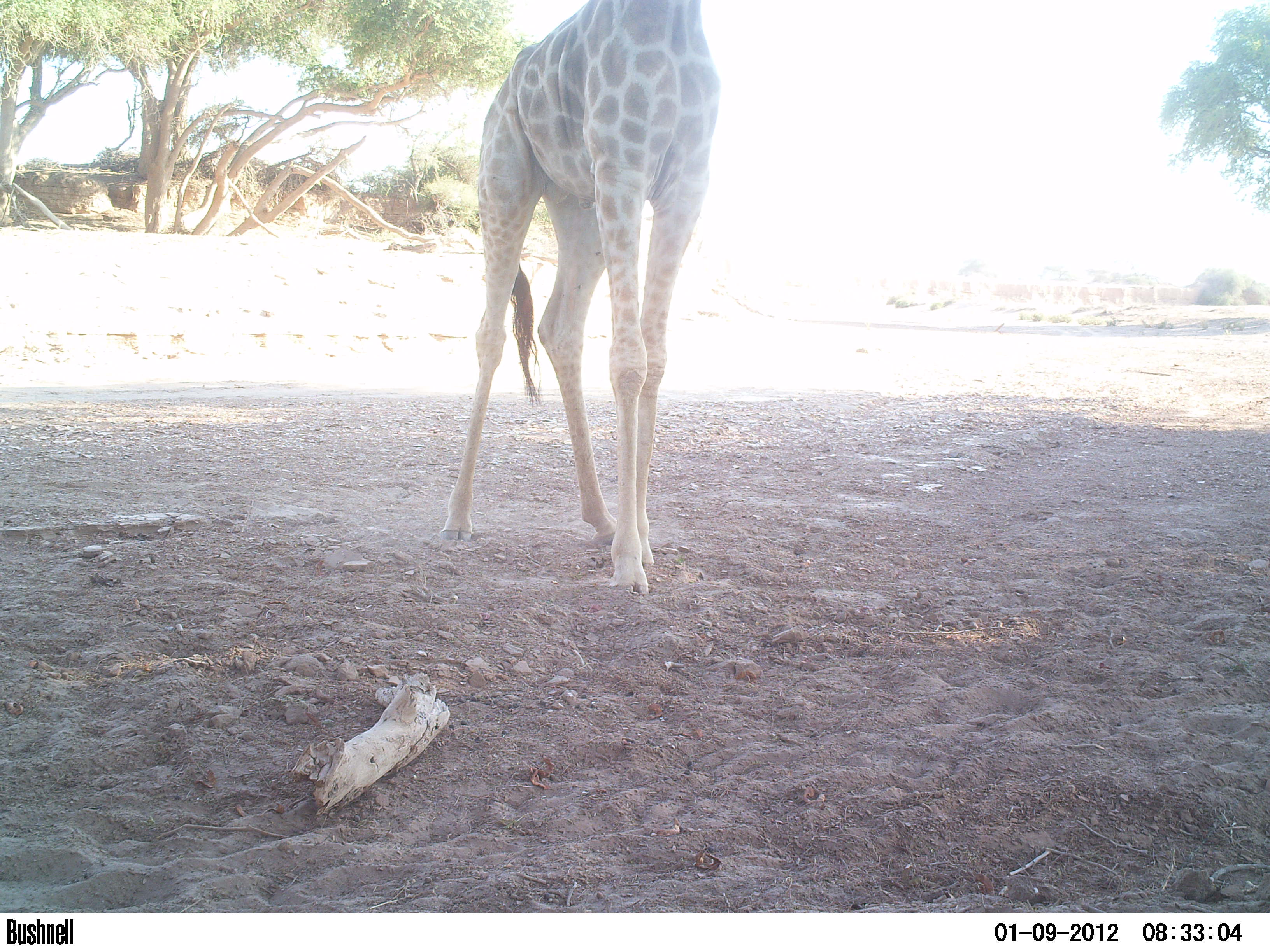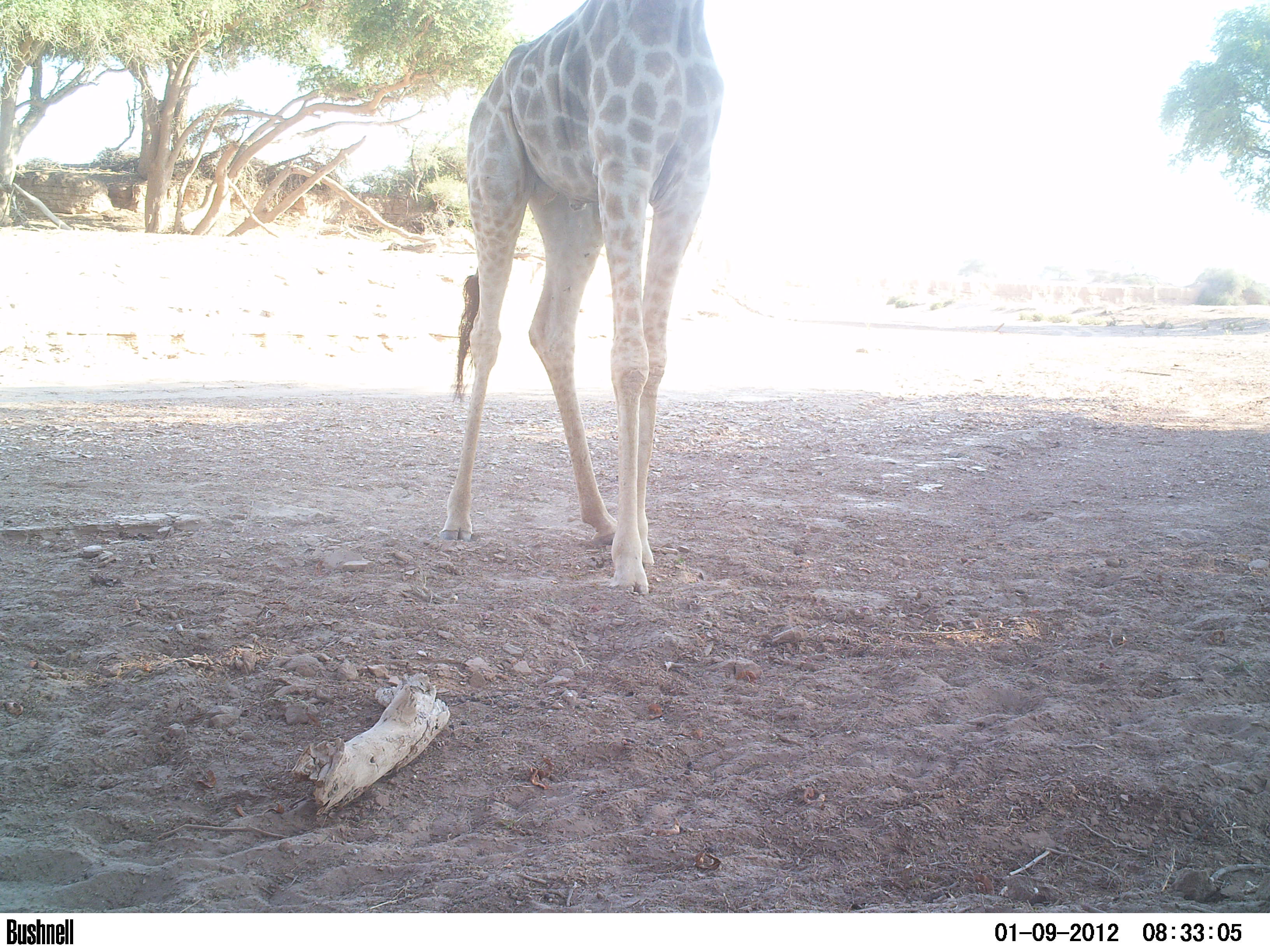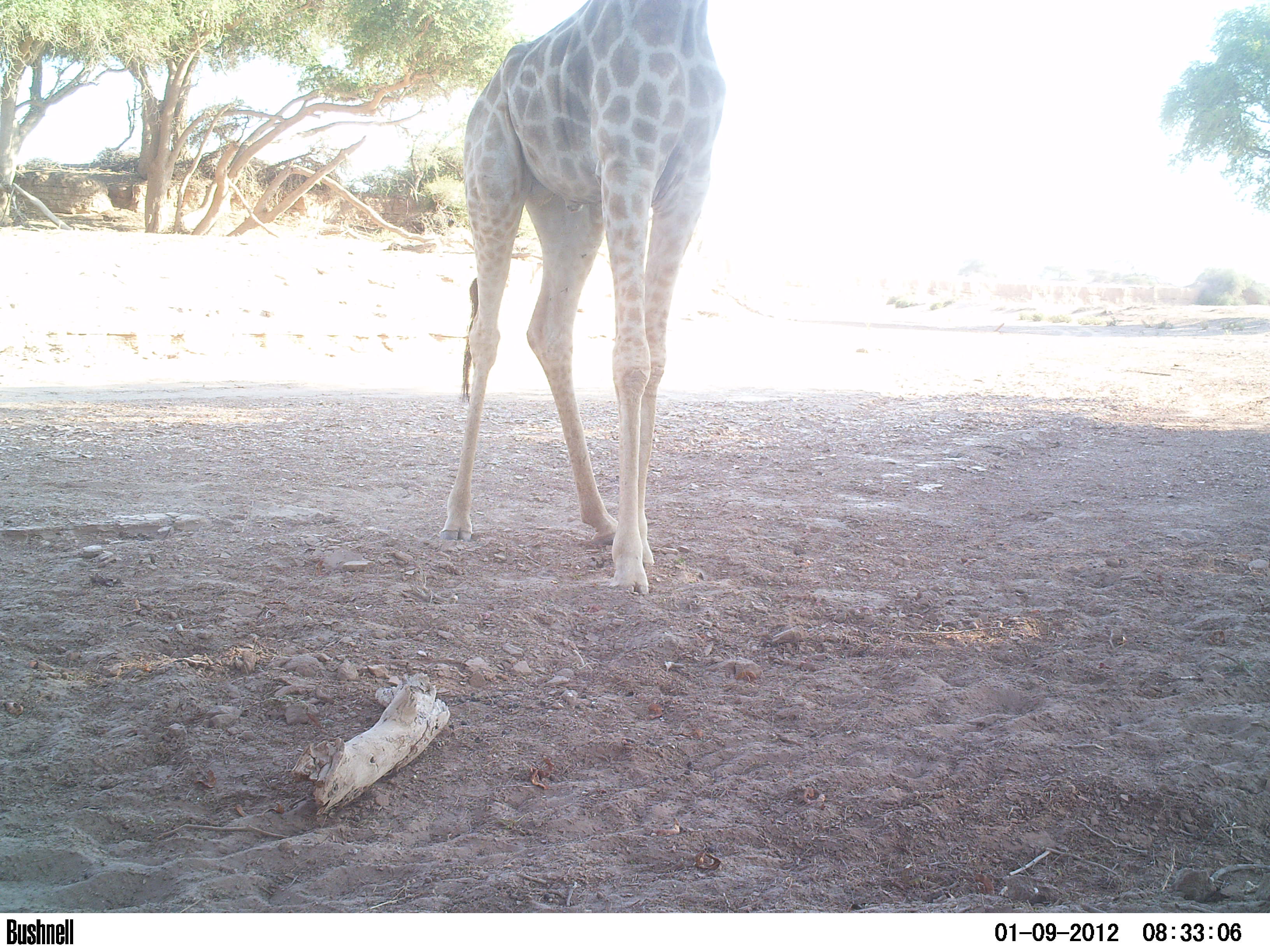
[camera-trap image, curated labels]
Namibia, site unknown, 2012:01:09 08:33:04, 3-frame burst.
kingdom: Animalia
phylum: Chordata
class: Mammalia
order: Artiodactyla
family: Giraffidae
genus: Giraffa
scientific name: Giraffa camelopardalis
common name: giraffe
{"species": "Giraffa camelopardalis (giraffe)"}